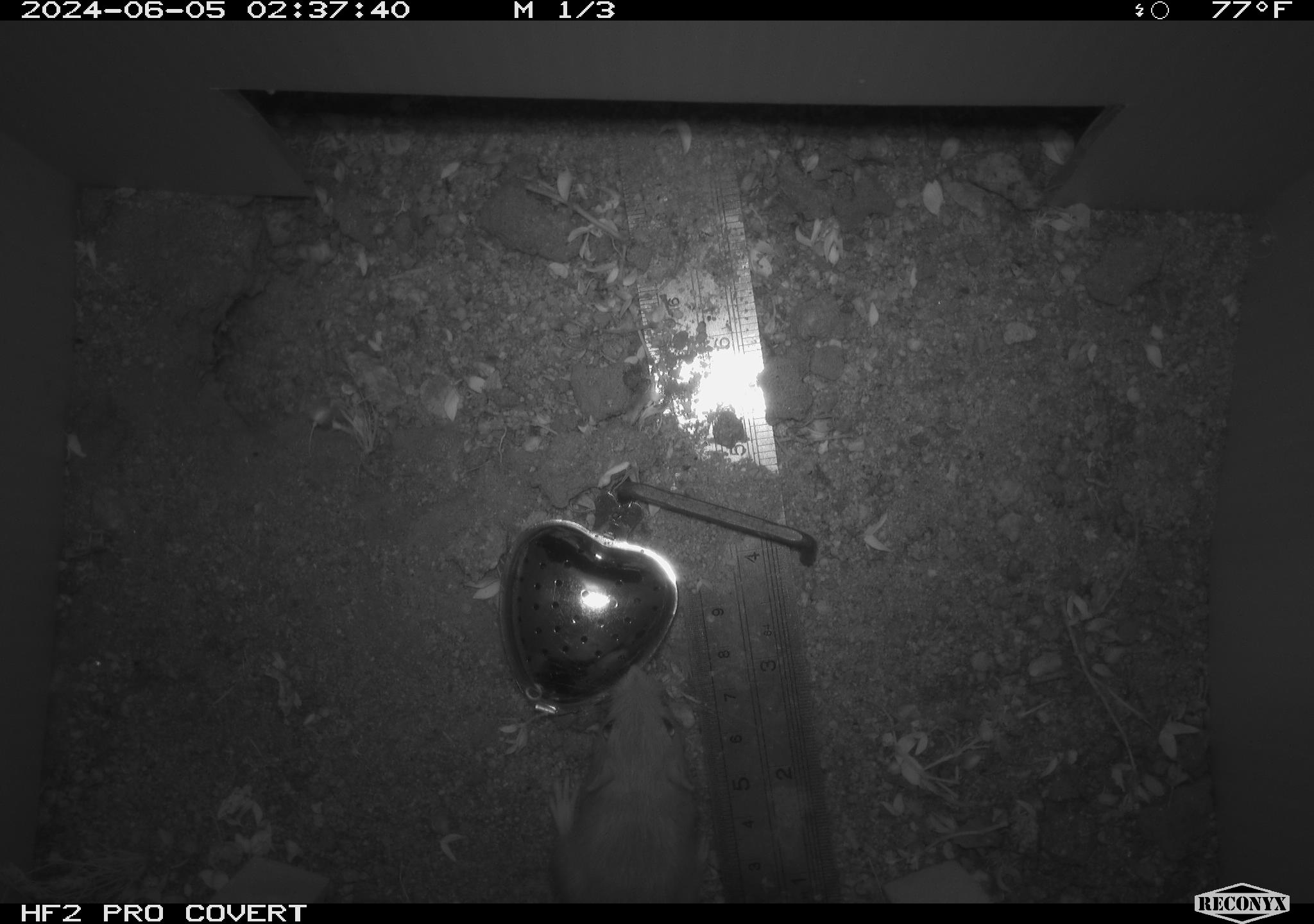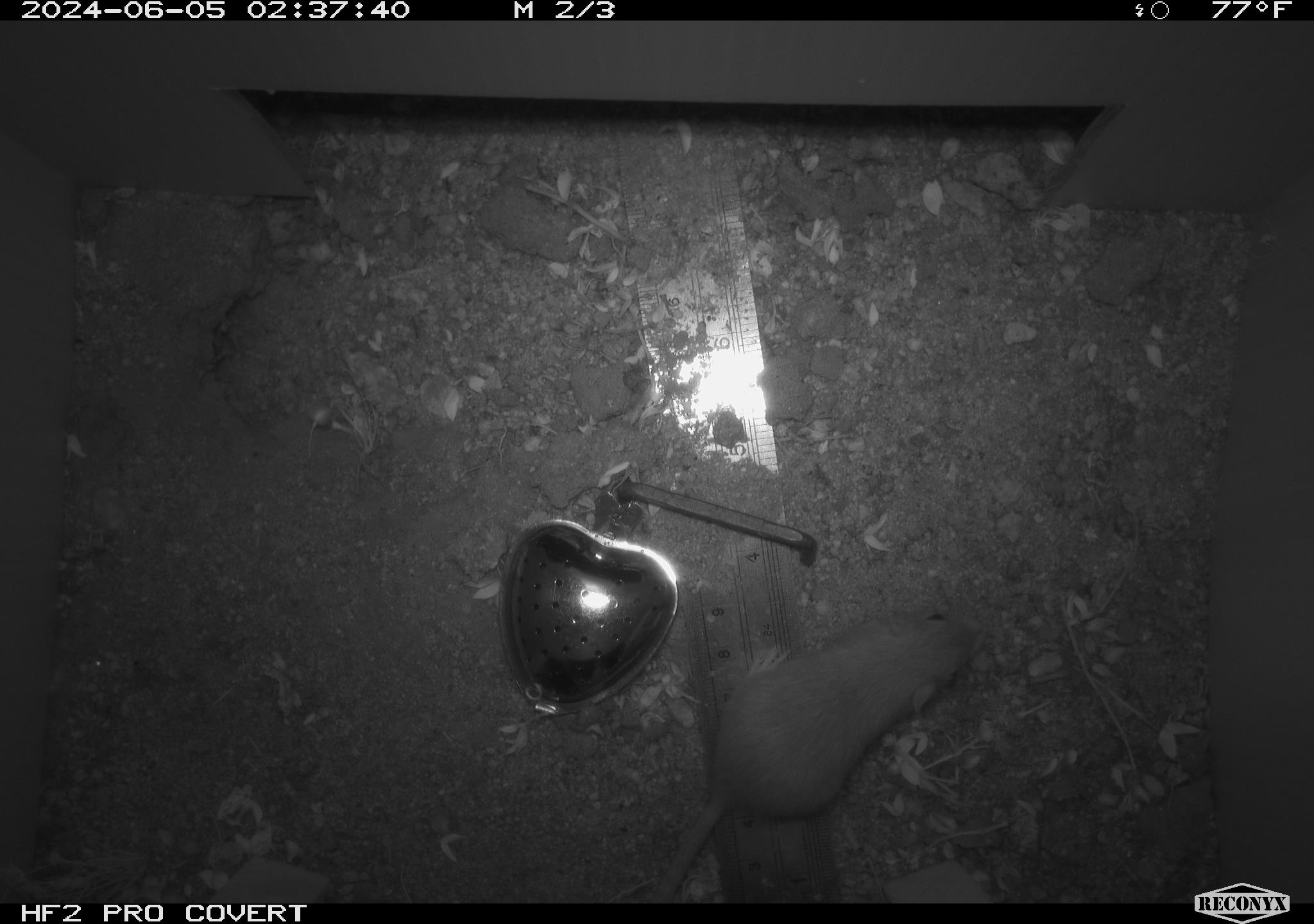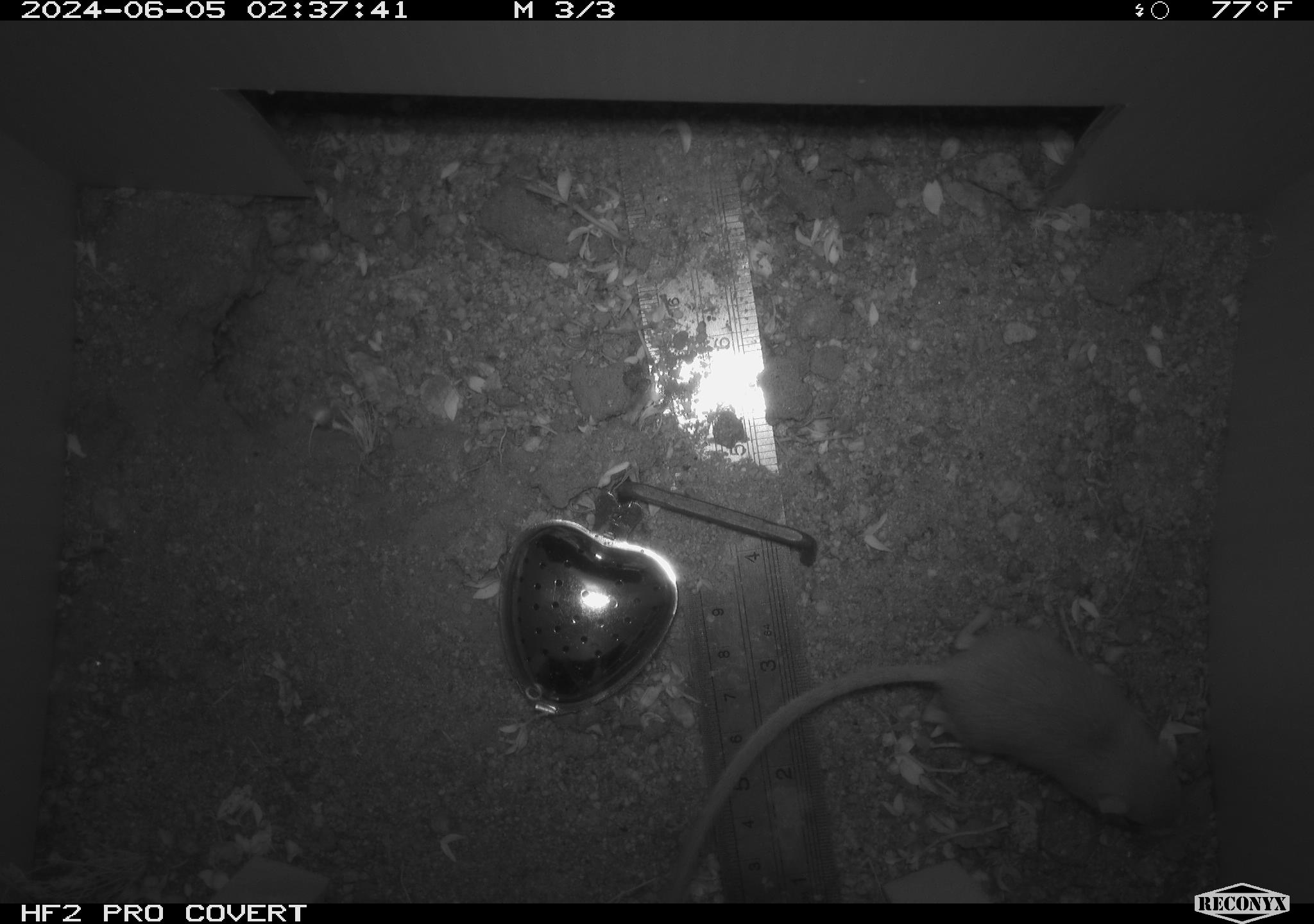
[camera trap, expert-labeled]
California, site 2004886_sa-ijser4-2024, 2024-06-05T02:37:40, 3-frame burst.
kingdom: Animalia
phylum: Chordata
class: Mammalia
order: Rodentia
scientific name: Rodentia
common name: woodrat or rat or mouse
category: woodrat or rat or mouse species